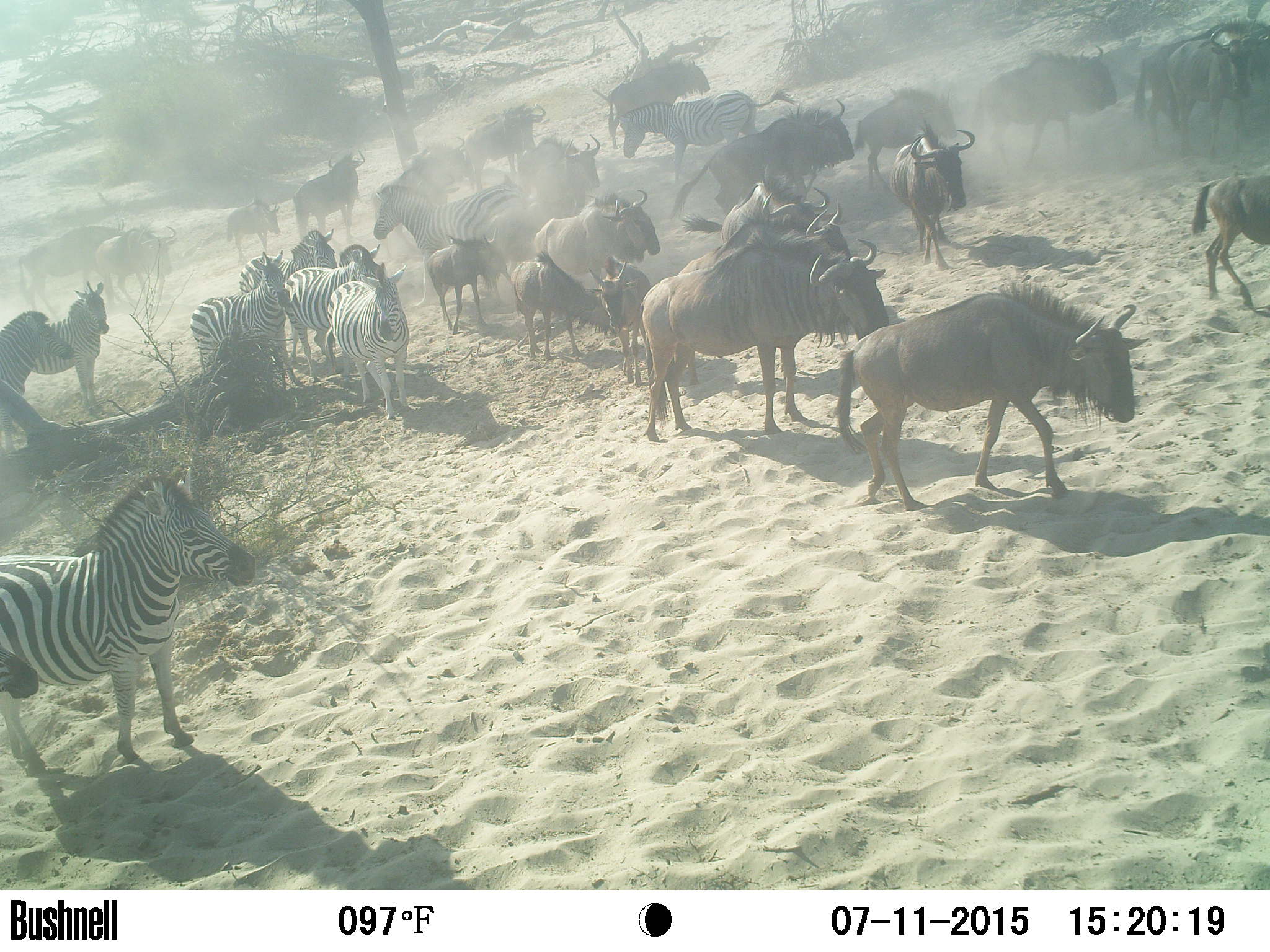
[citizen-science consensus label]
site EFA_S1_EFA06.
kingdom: Animalia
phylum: Chordata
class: Mammalia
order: Artiodactyla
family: Bovidae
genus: Connochaetes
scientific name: Connochaetes taurinus taurinus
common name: blue wildebeest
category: wildebeestblue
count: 11-50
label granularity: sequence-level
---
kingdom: Animalia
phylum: Chordata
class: Mammalia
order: Perissodactyla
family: Equidae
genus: Equus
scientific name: Equus quagga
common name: plains zebra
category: zebraplains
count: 10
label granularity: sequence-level